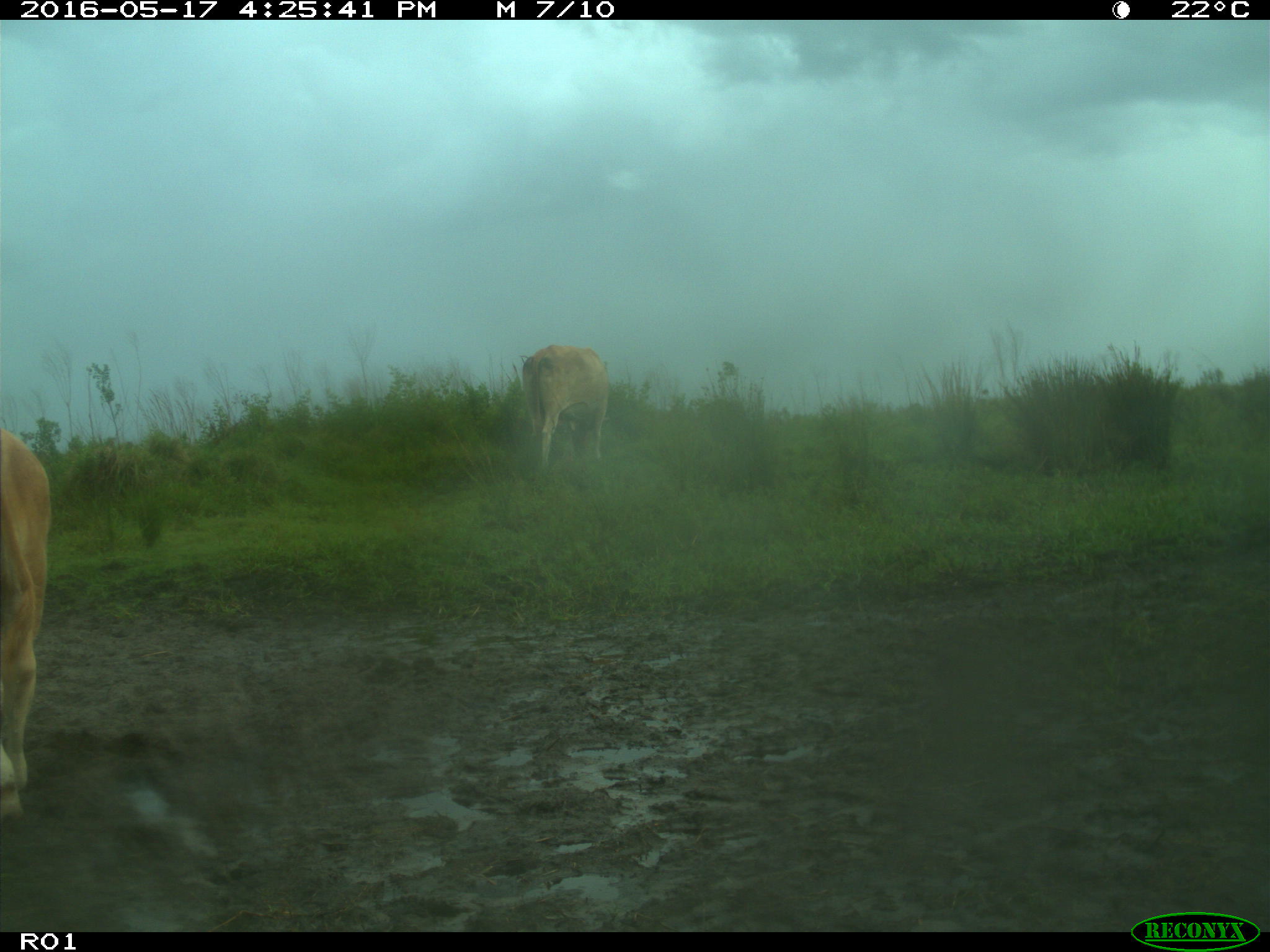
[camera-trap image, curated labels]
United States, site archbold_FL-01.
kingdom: Animalia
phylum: Chordata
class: Mammalia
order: Artiodactyla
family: Bovidae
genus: Bos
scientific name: Bos taurus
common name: domestic cow